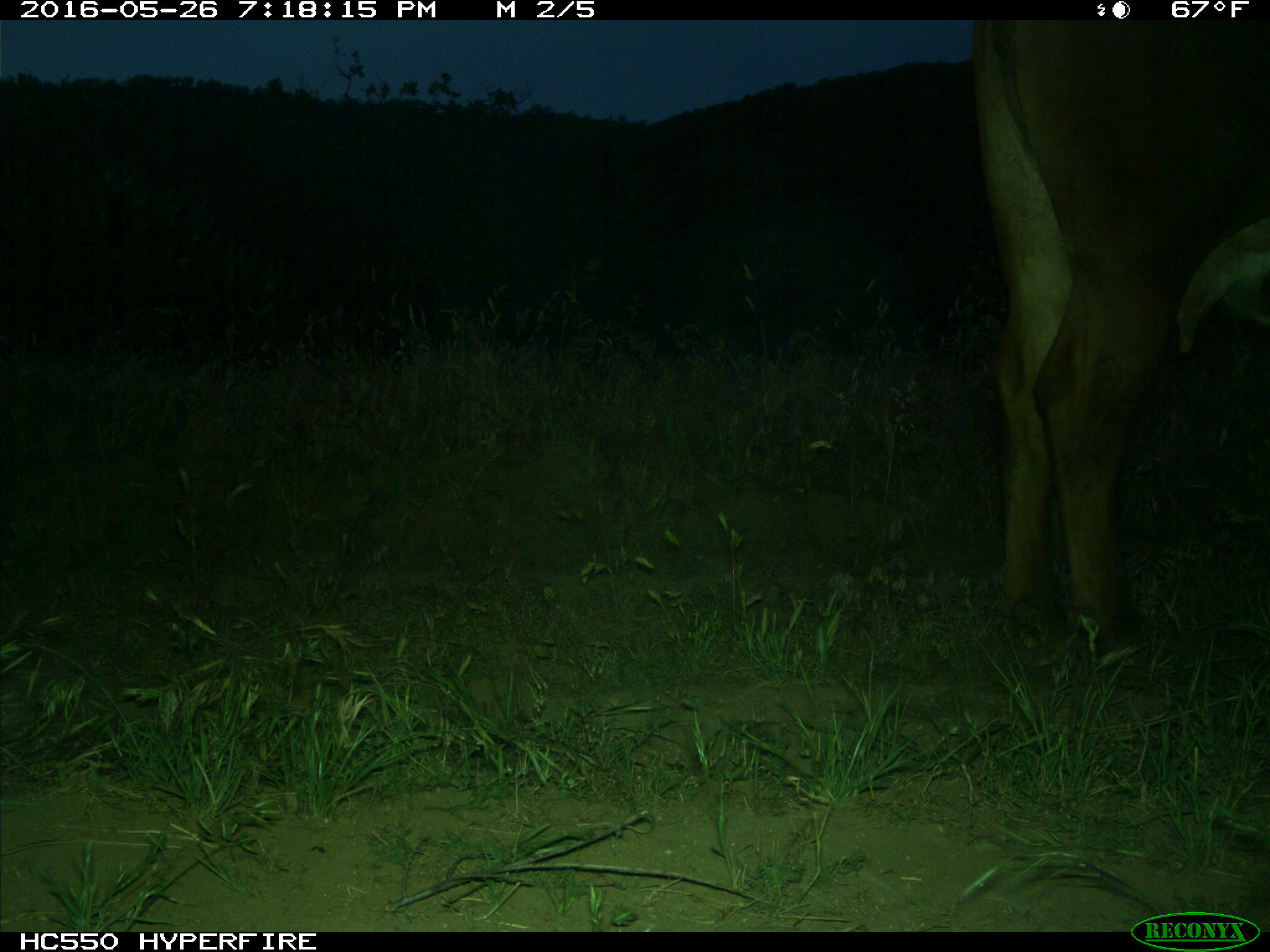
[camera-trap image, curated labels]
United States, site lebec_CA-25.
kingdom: Animalia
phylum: Chordata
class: Mammalia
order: Artiodactyla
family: Bovidae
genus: Bos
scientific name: Bos taurus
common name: domestic cow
Bos taurus (domestic cow).